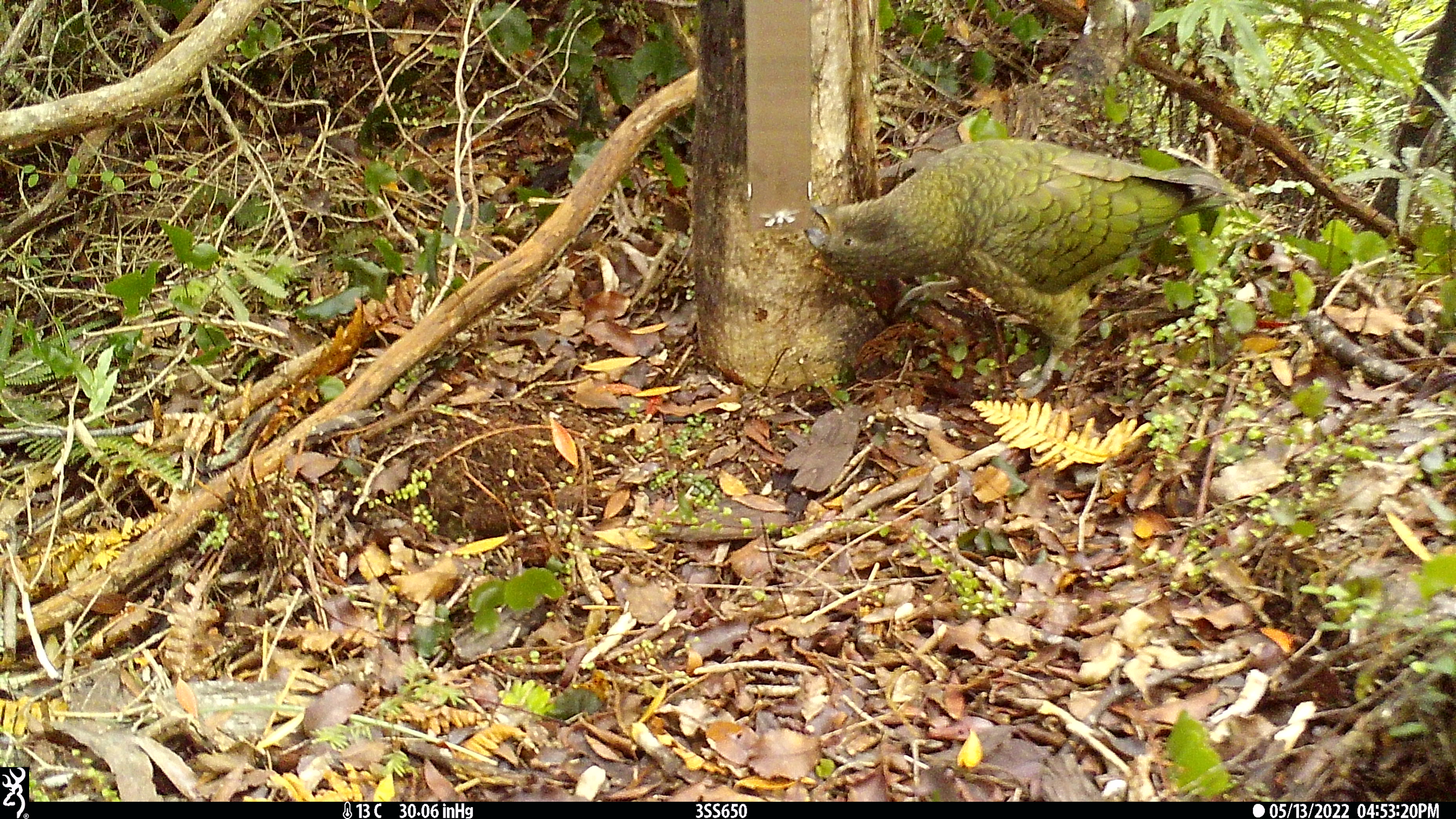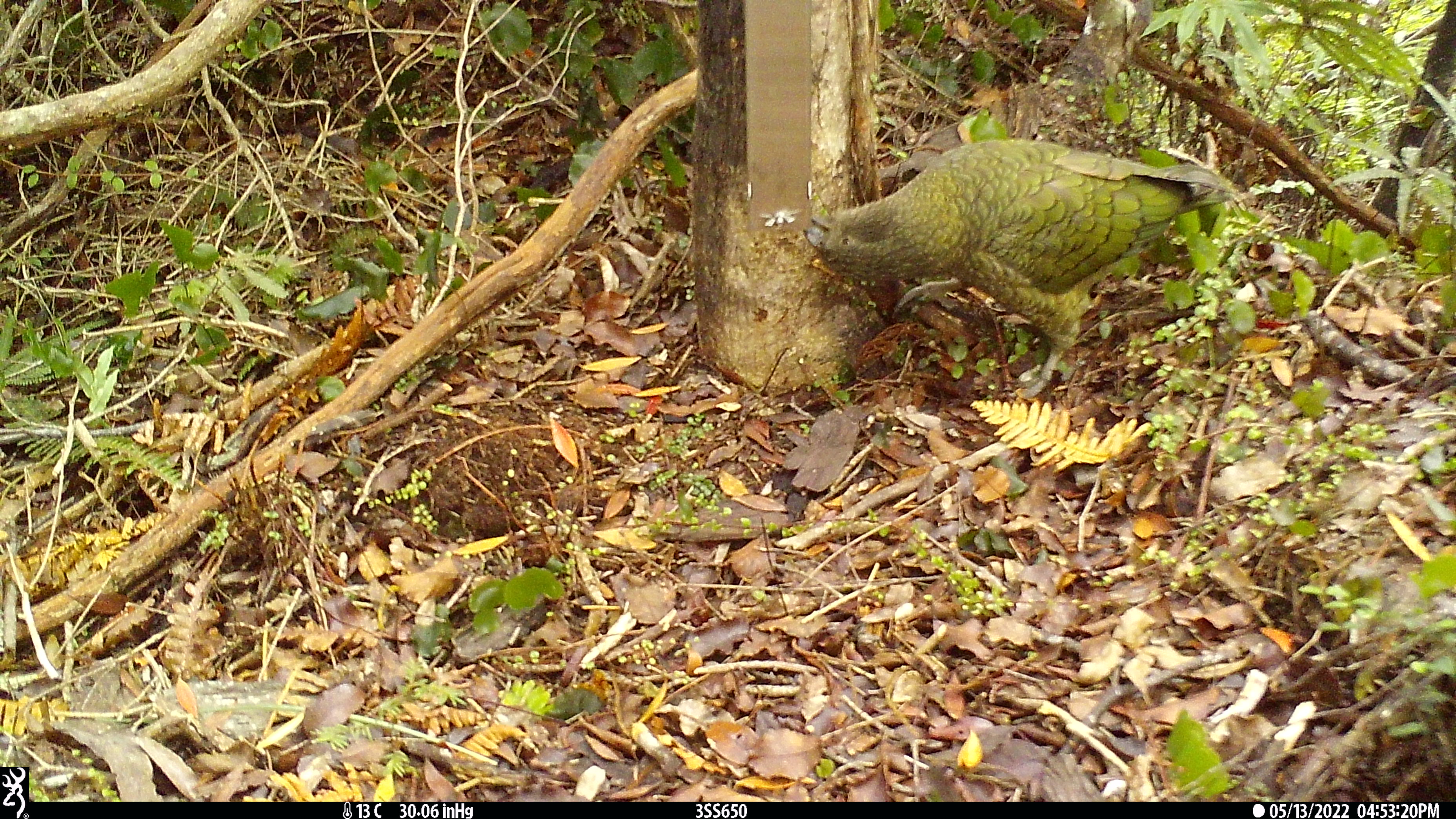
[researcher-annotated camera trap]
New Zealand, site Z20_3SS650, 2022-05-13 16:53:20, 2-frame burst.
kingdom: Animalia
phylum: Chordata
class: Aves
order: Psittaciformes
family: Strigopidae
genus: Nestor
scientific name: Nestor notabilis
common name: kea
Kea (Nestor notabilis).